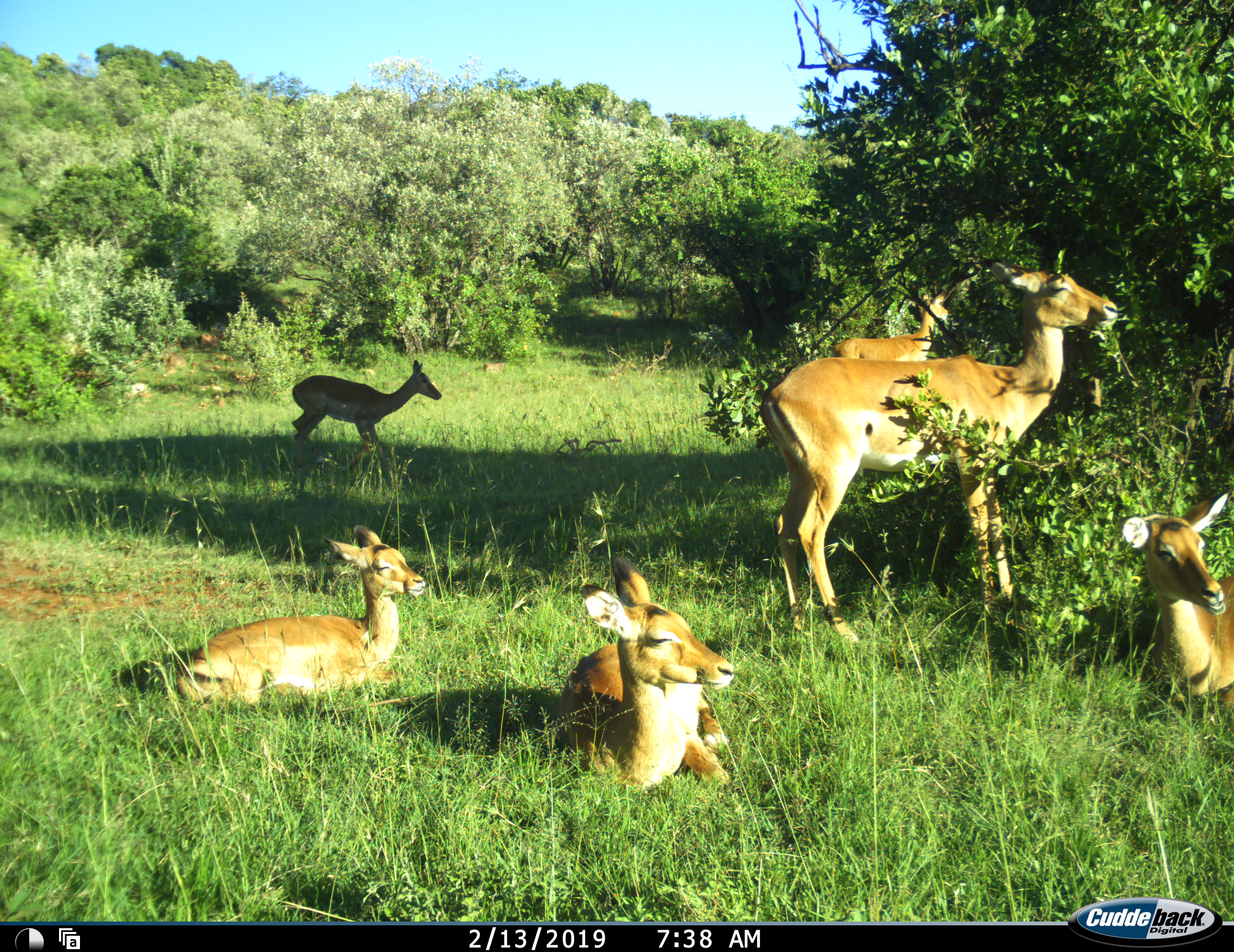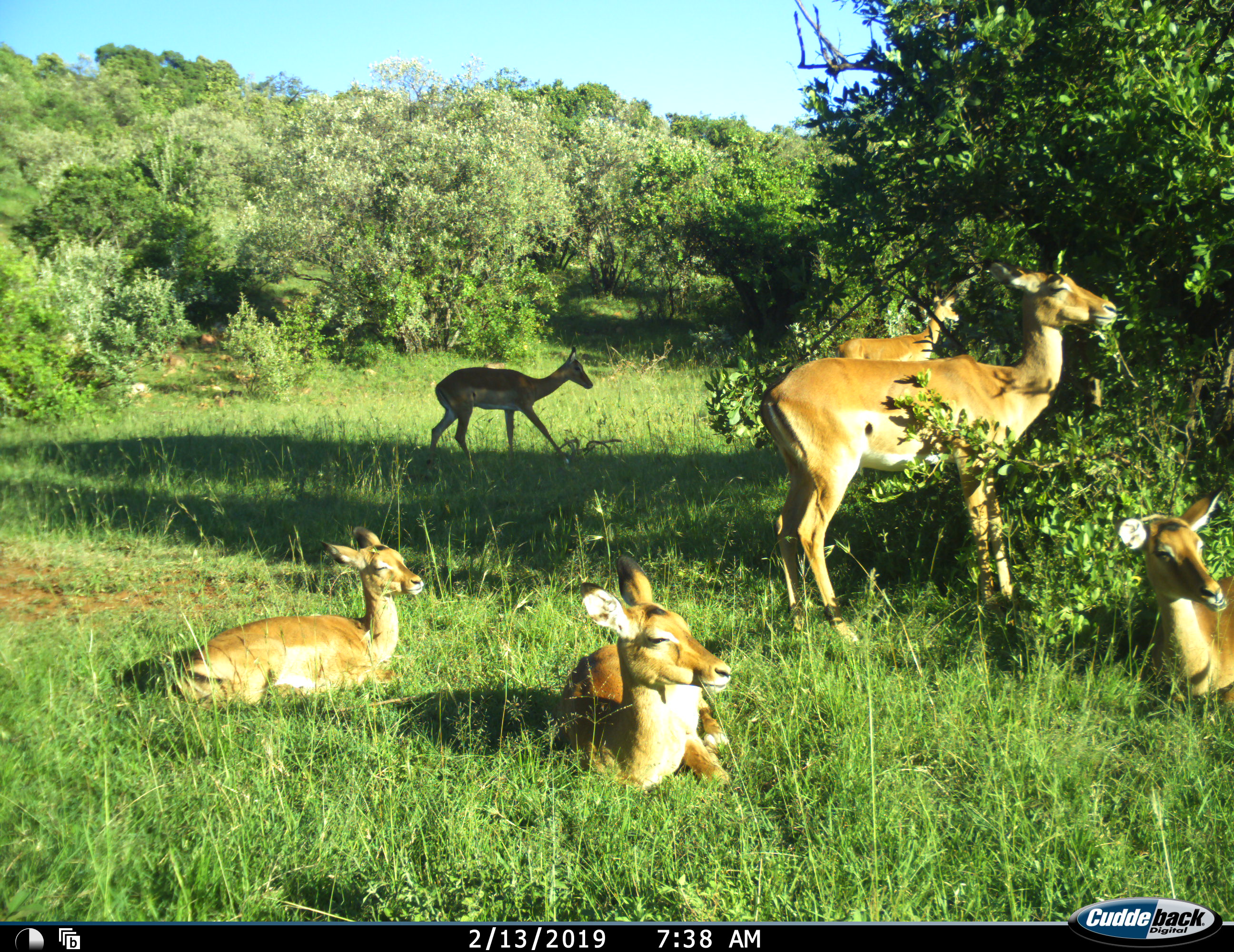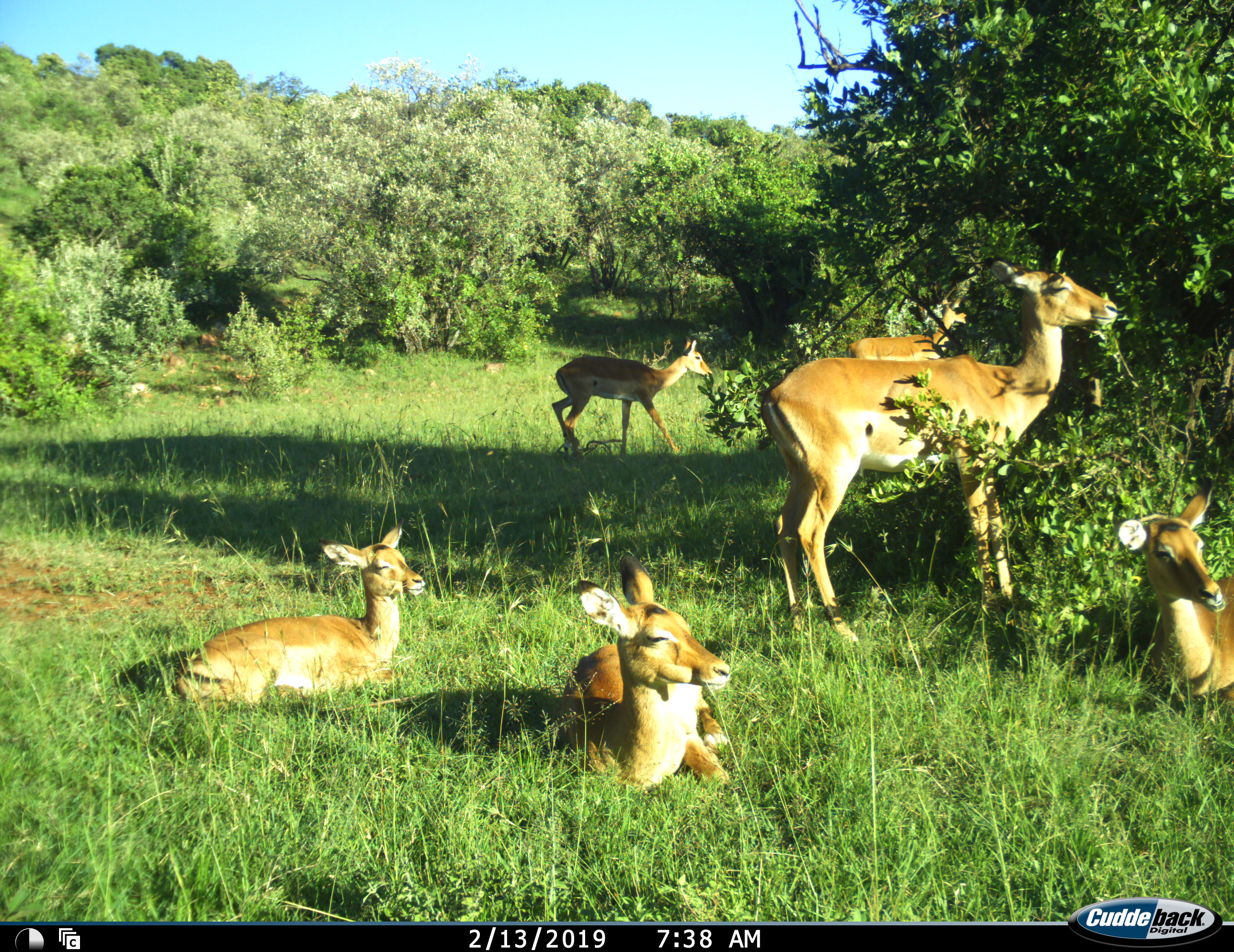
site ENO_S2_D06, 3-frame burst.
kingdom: Animalia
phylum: Chordata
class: Mammalia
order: Artiodactyla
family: Bovidae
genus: Aepyceros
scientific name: Aepyceros melampus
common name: impala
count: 6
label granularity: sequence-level